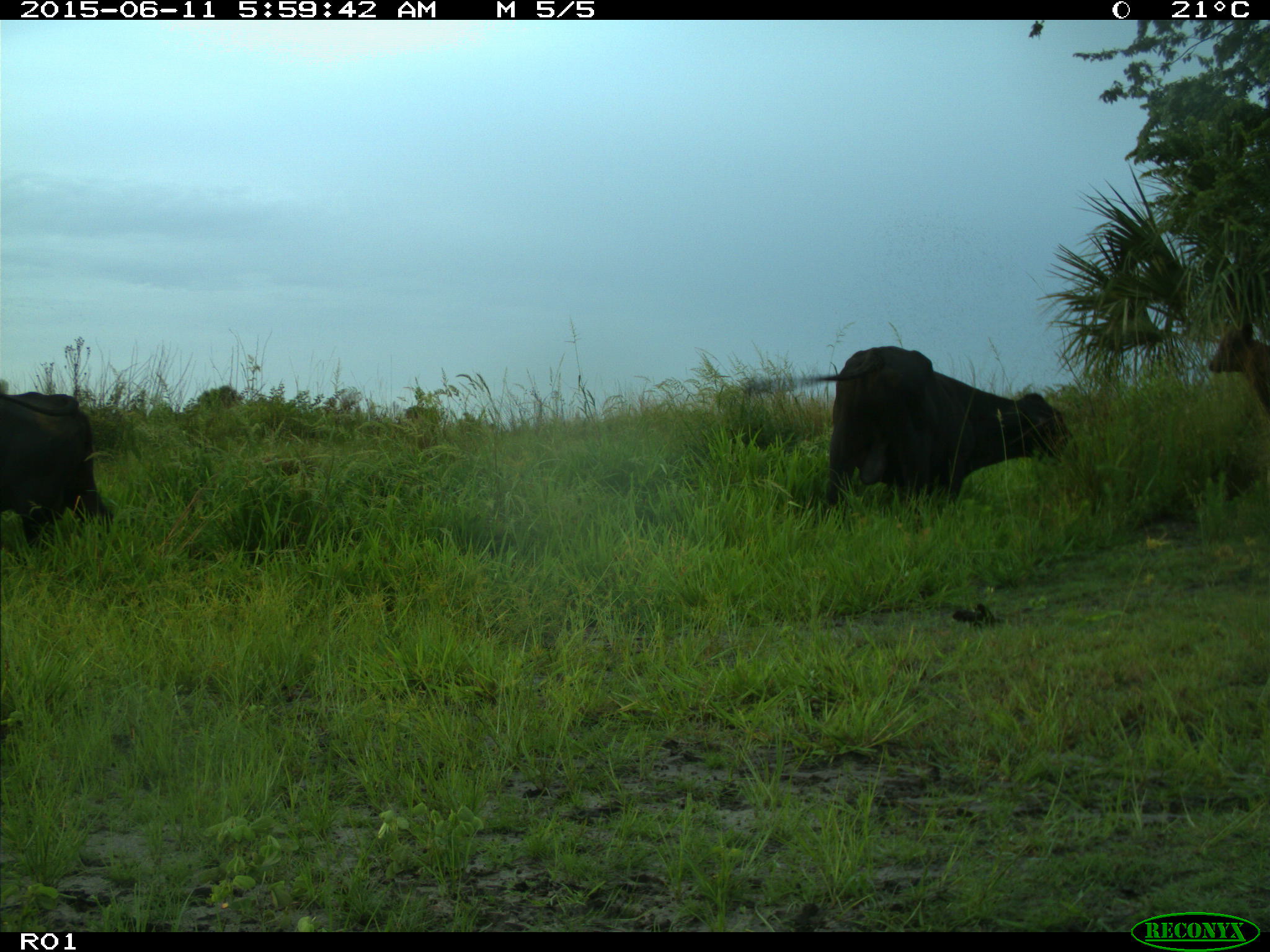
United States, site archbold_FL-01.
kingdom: Animalia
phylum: Chordata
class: Mammalia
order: Artiodactyla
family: Bovidae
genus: Bos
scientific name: Bos taurus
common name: domestic cow